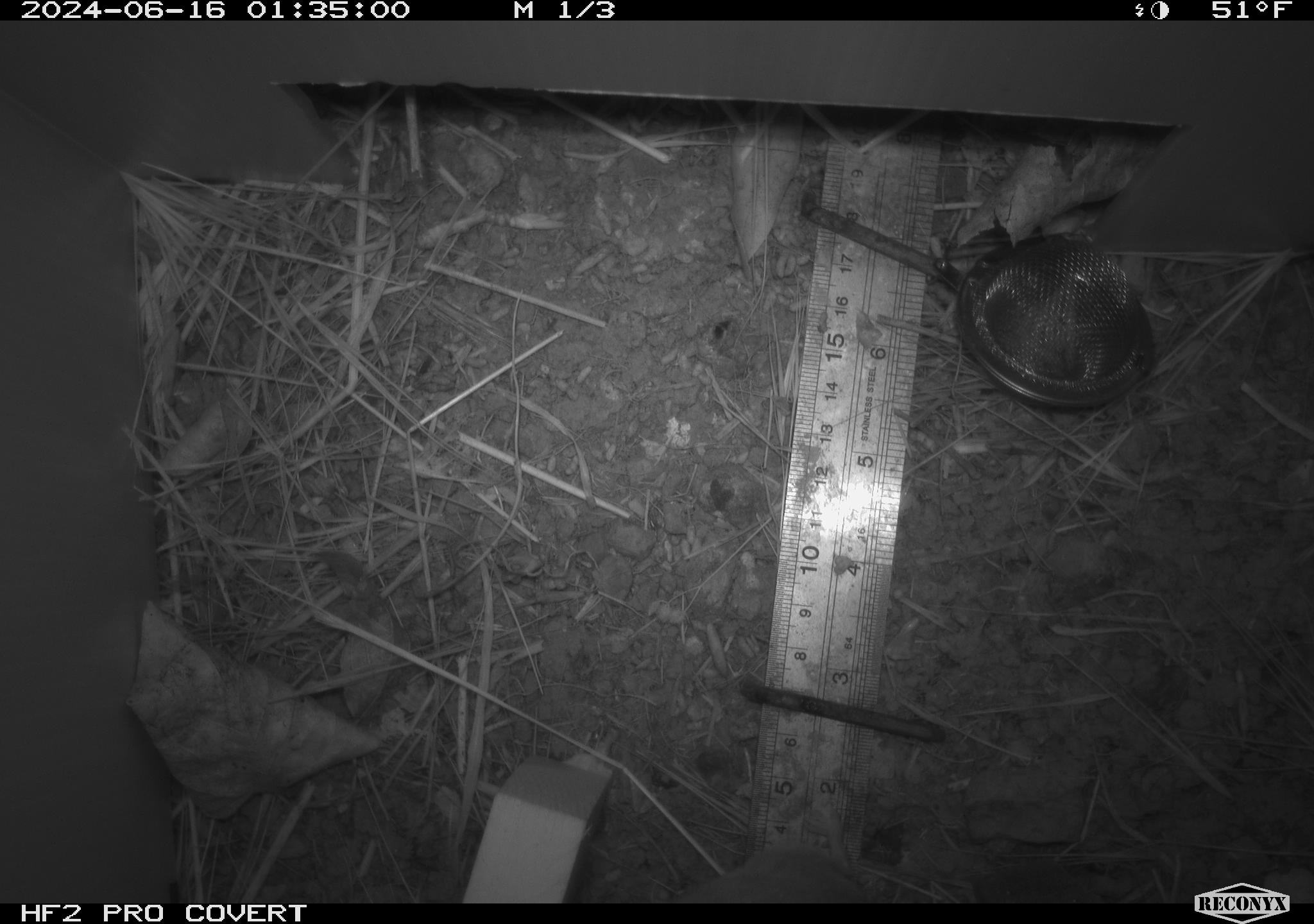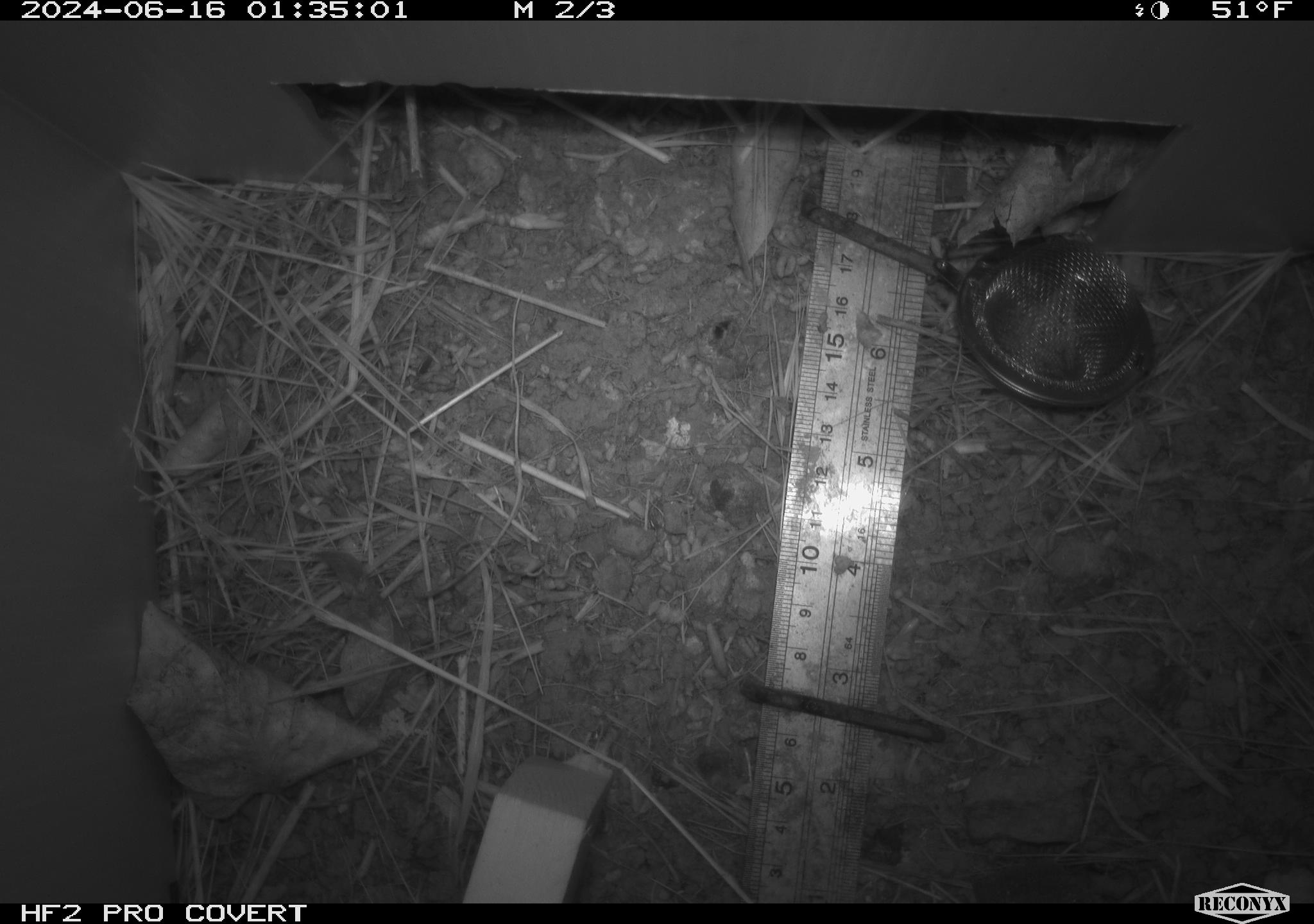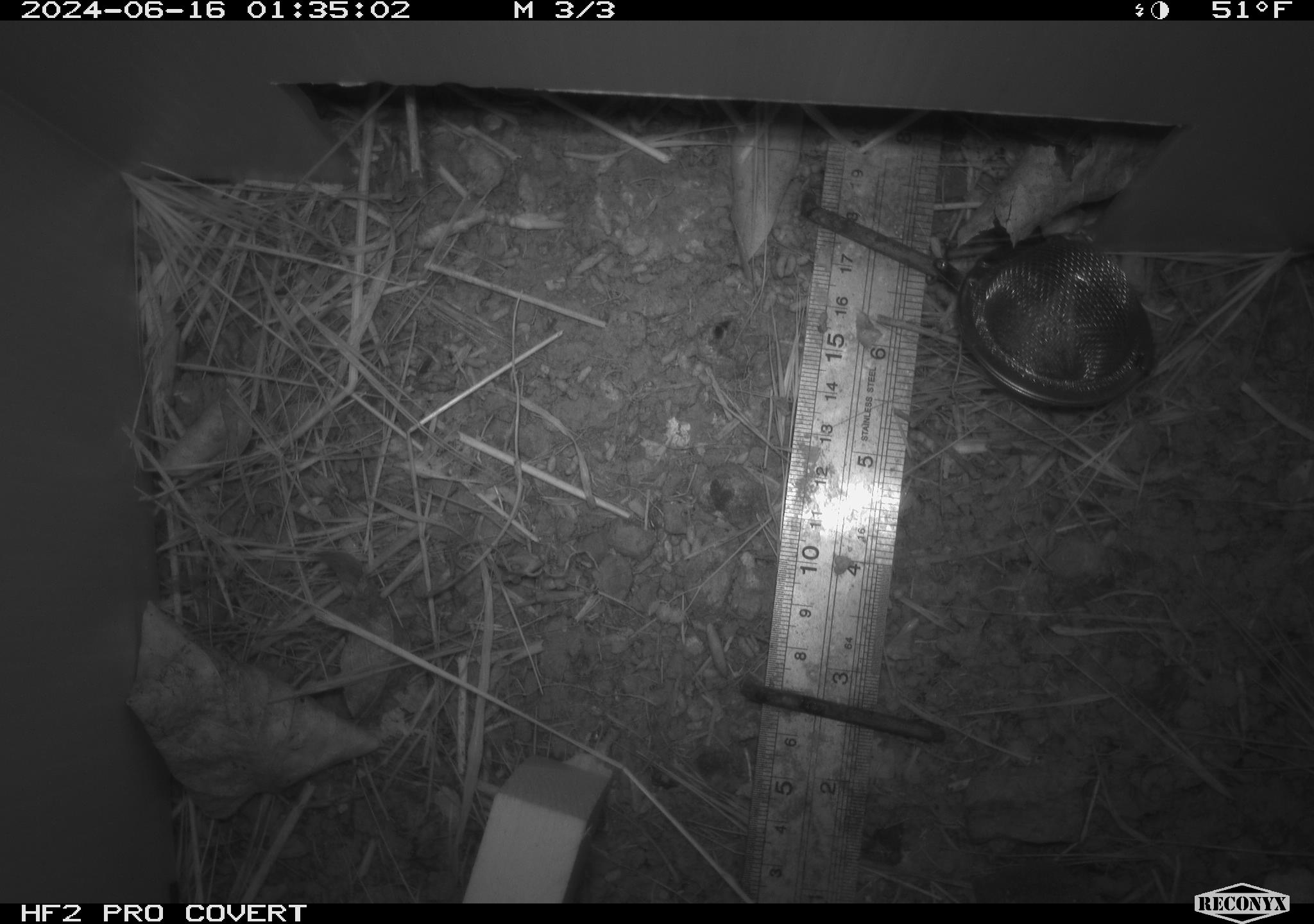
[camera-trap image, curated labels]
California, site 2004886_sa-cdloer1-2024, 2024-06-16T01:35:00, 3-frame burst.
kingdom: Animalia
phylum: Chordata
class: Mammalia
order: Rodentia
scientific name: Rodentia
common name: mouse species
Mouse species (Rodentia).